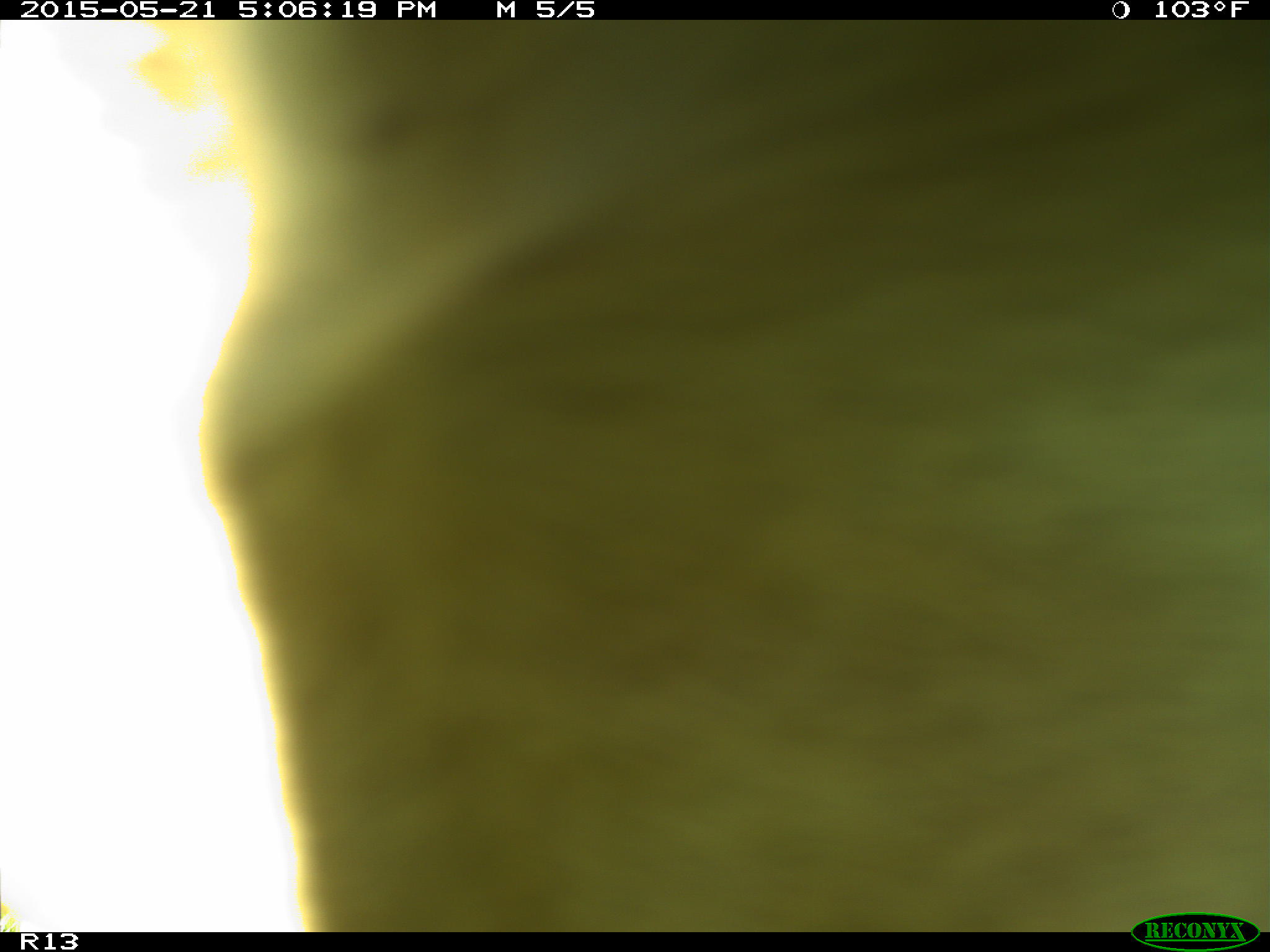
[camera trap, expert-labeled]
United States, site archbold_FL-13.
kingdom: Animalia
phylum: Chordata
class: Mammalia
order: Artiodactyla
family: Bovidae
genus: Bos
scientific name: Bos taurus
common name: domestic cow